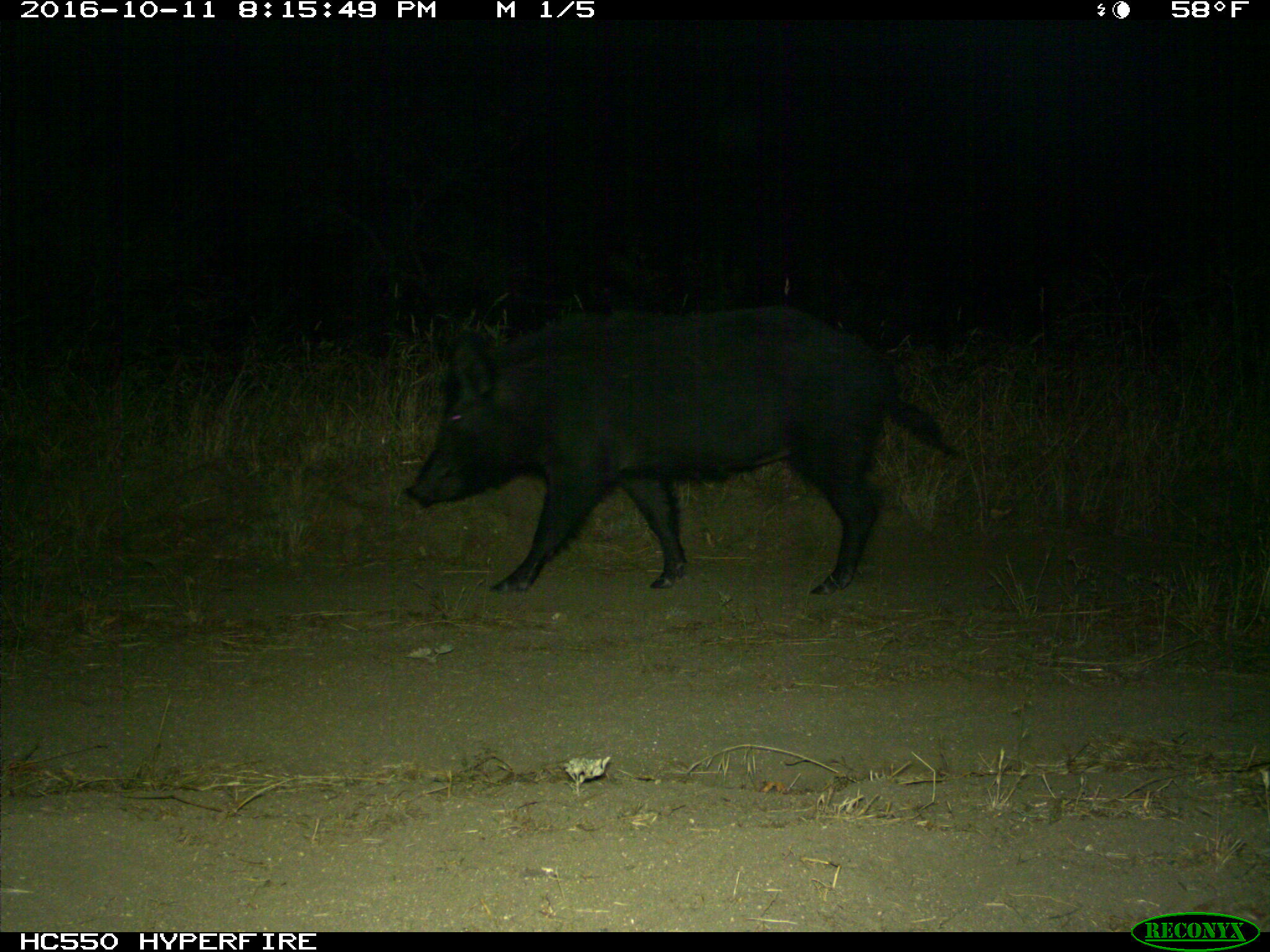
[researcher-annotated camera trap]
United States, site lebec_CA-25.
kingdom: Animalia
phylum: Chordata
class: Mammalia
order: Artiodactyla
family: Suidae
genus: Sus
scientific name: Sus scrofa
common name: wild boar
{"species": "Sus scrofa (wild boar)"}